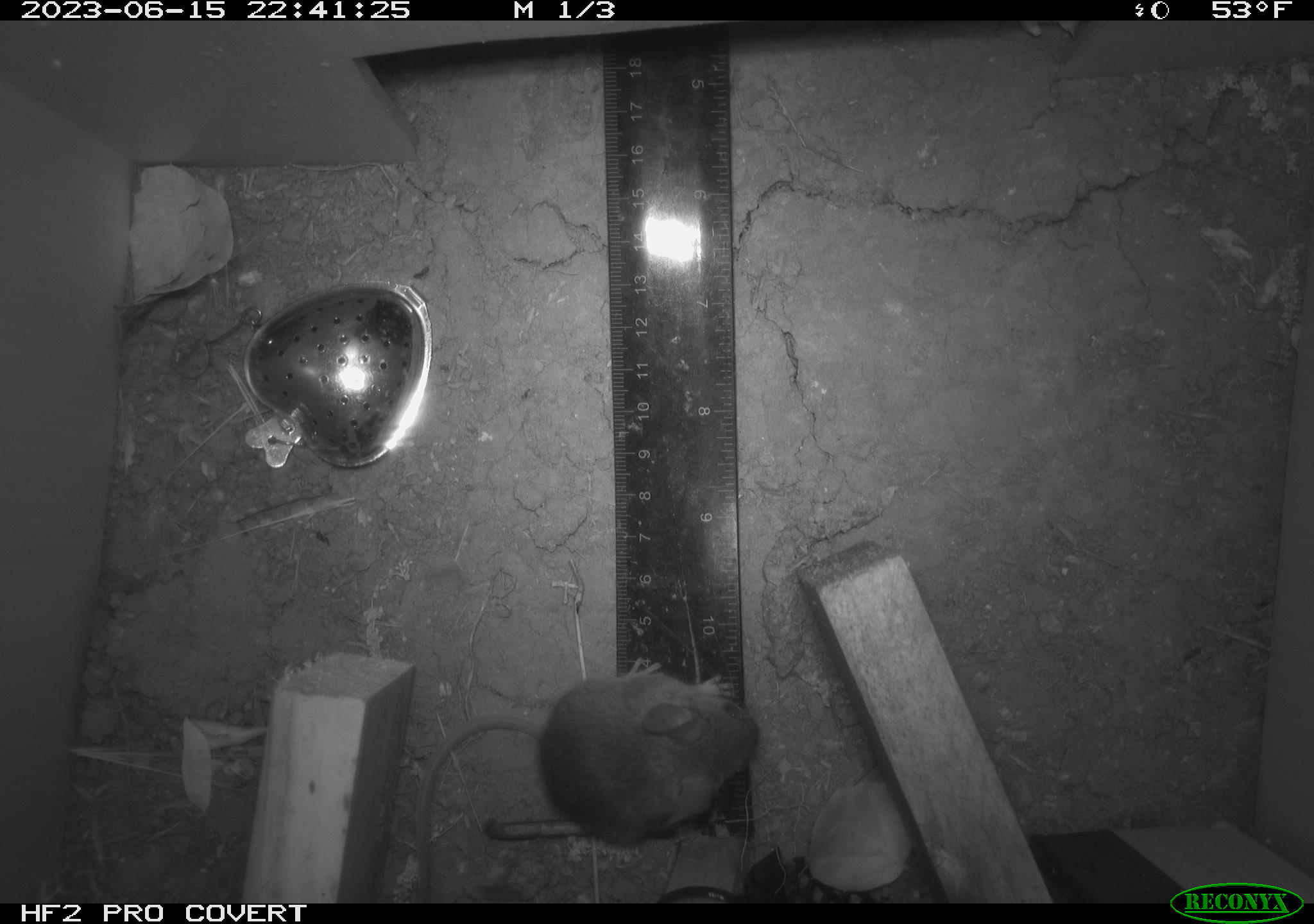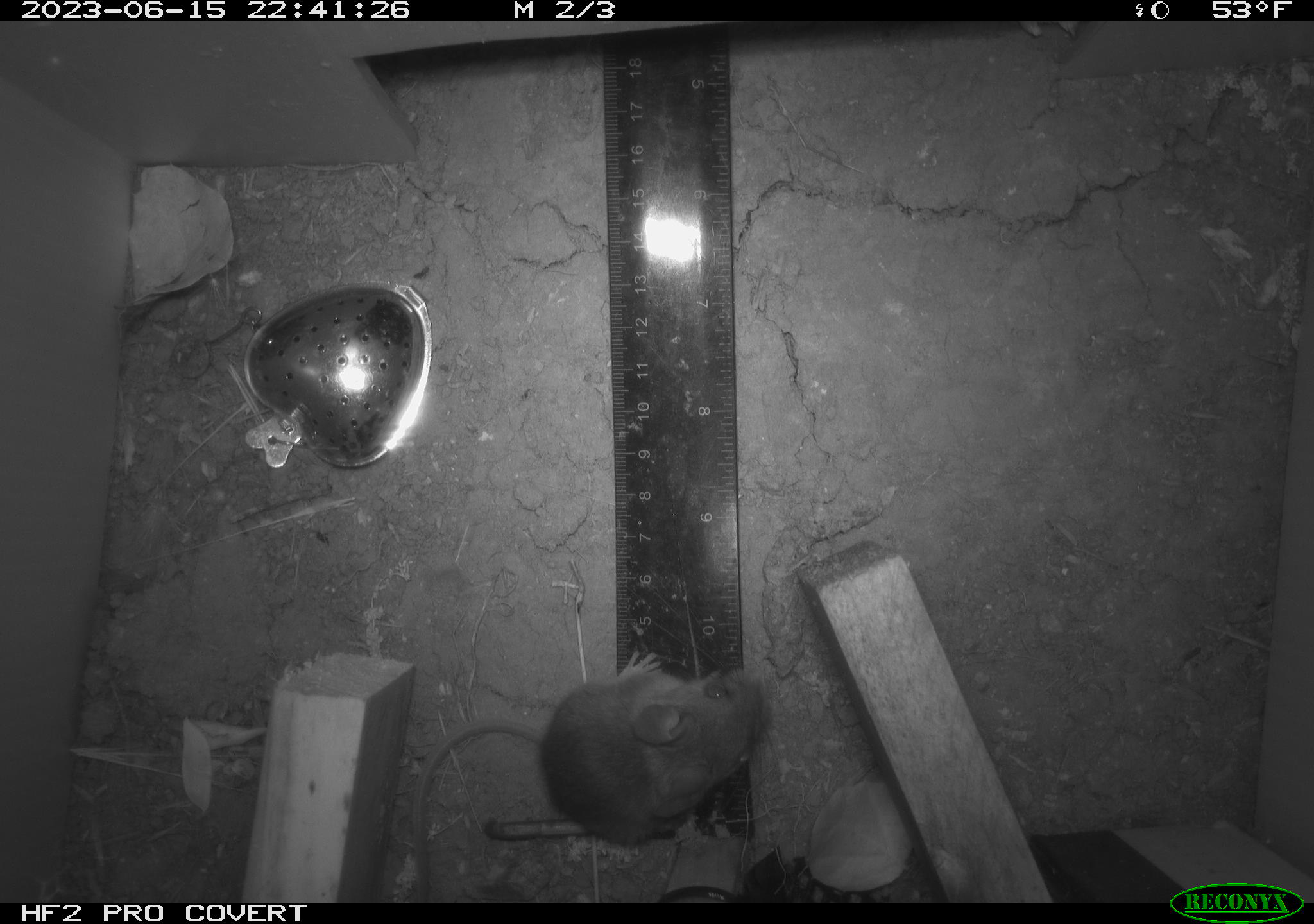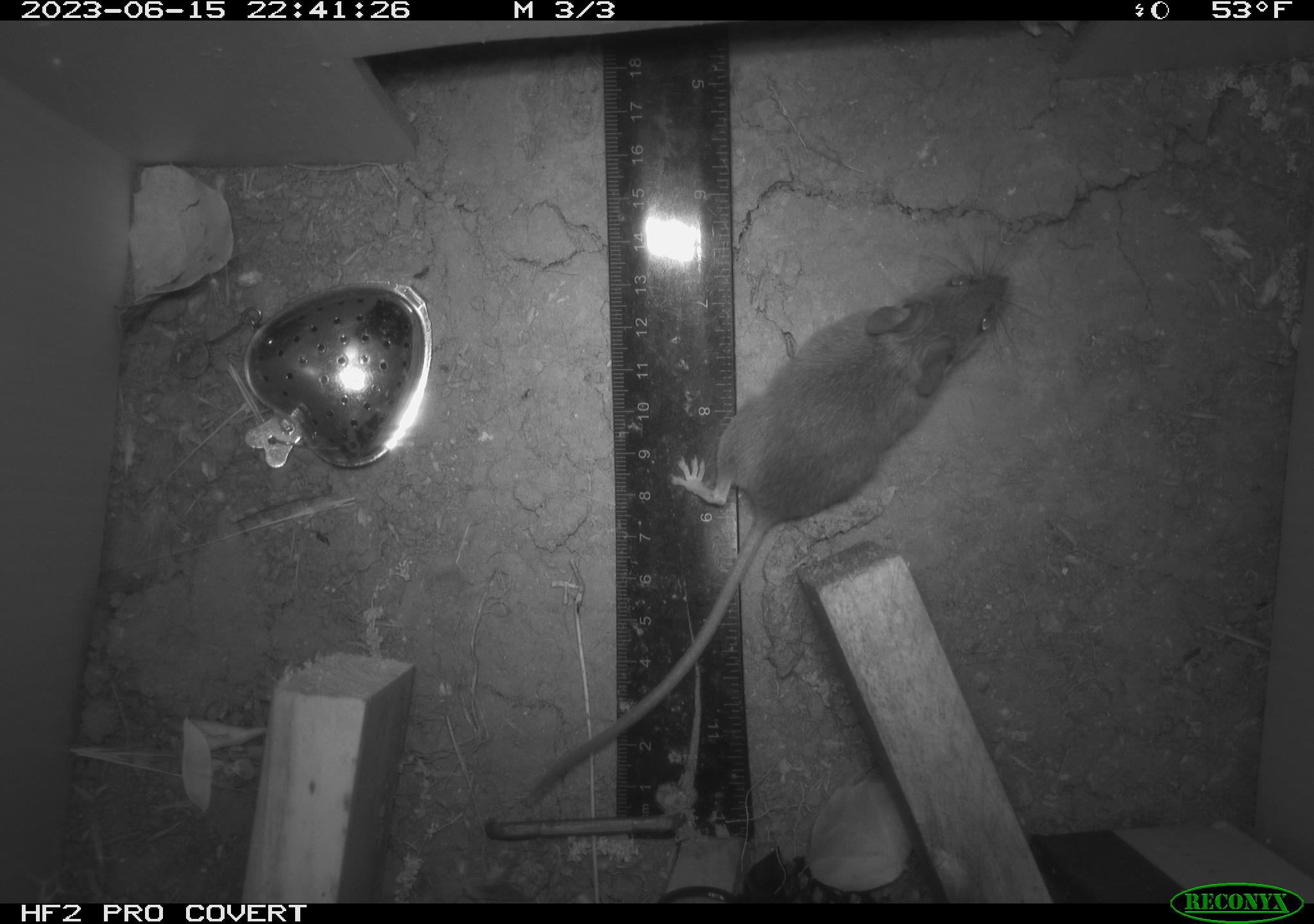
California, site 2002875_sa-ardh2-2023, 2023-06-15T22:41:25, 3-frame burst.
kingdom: Animalia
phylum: Chordata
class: Mammalia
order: Rodentia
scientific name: Rodentia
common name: mouse species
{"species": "mouse species (Rodentia)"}